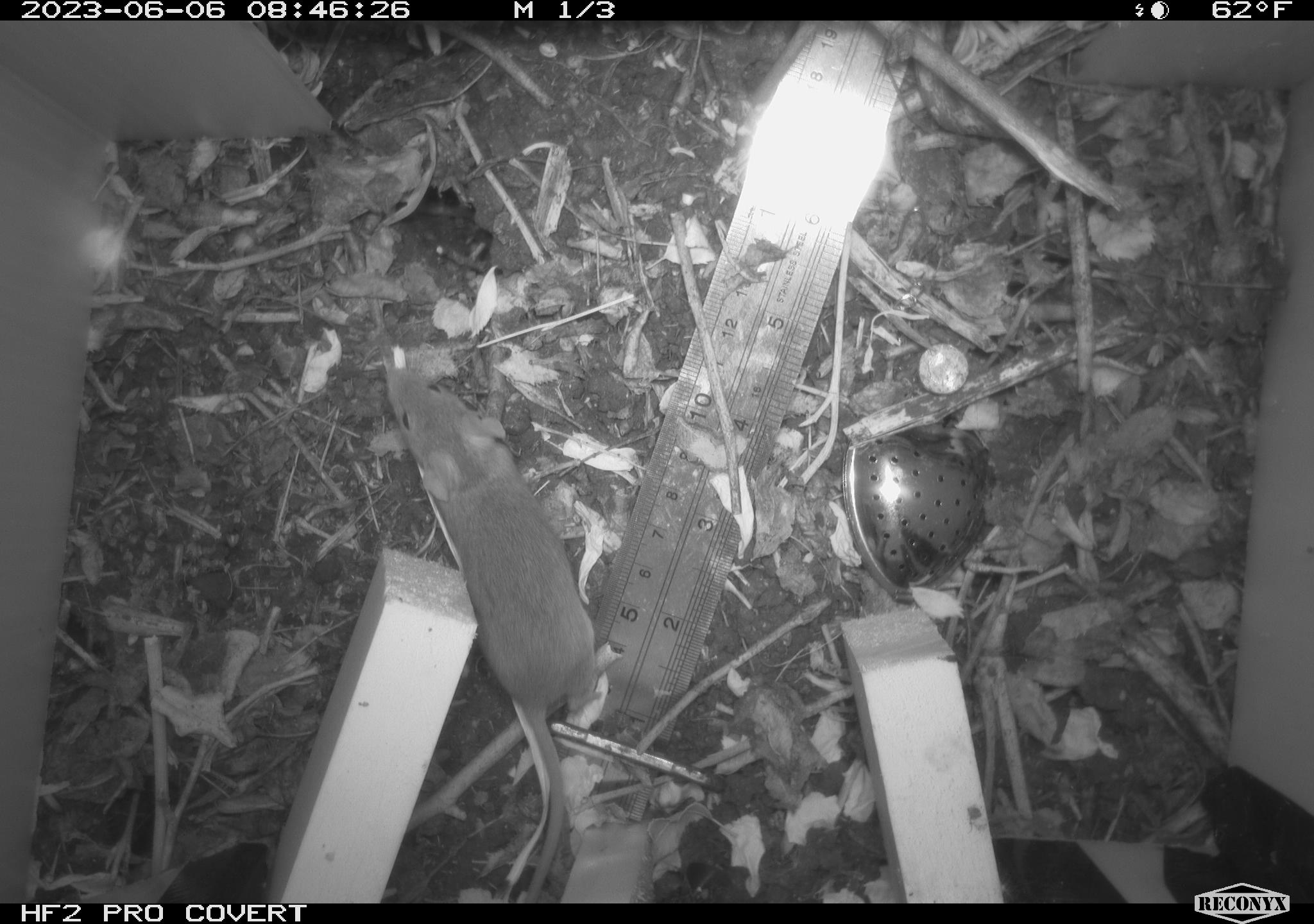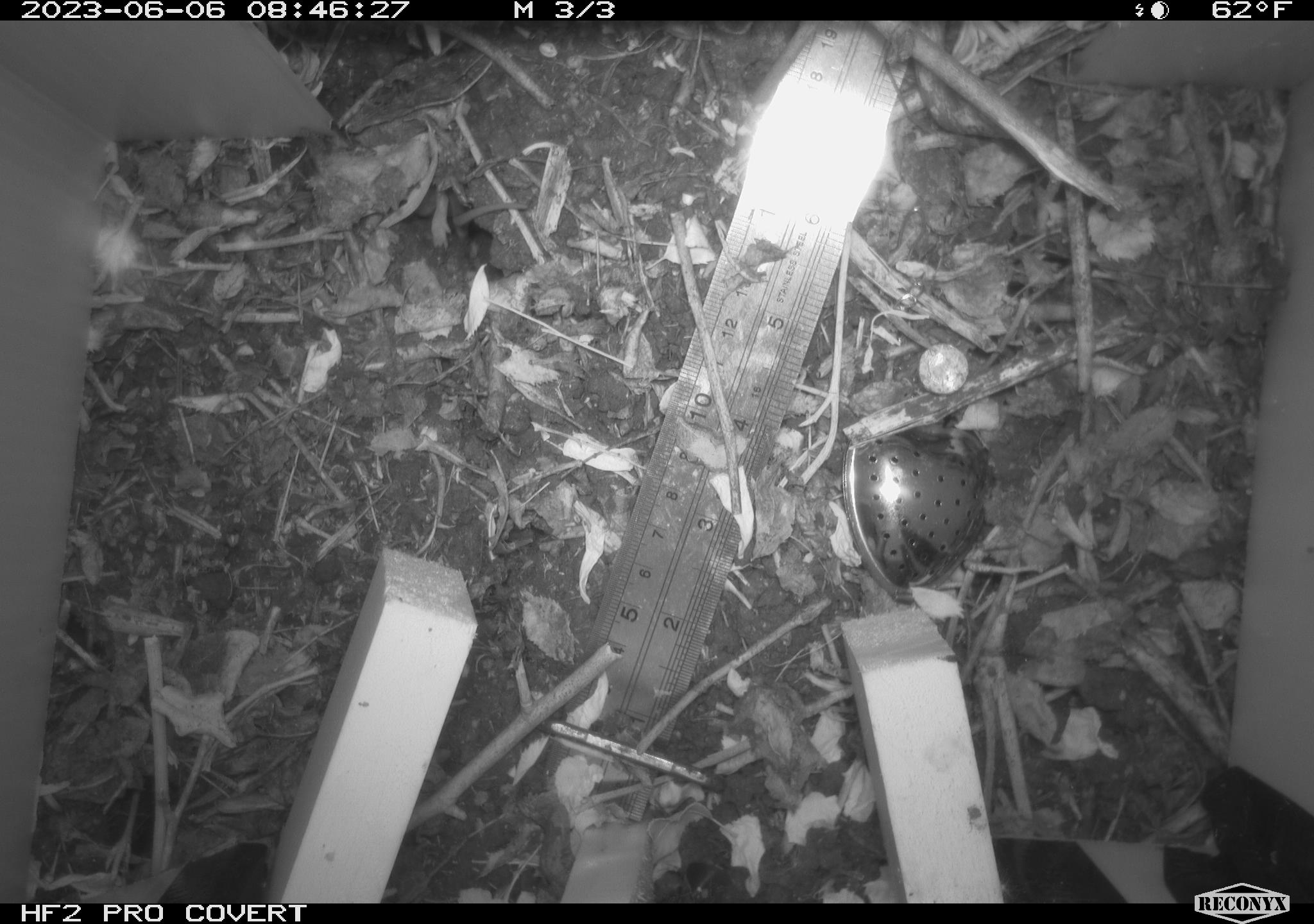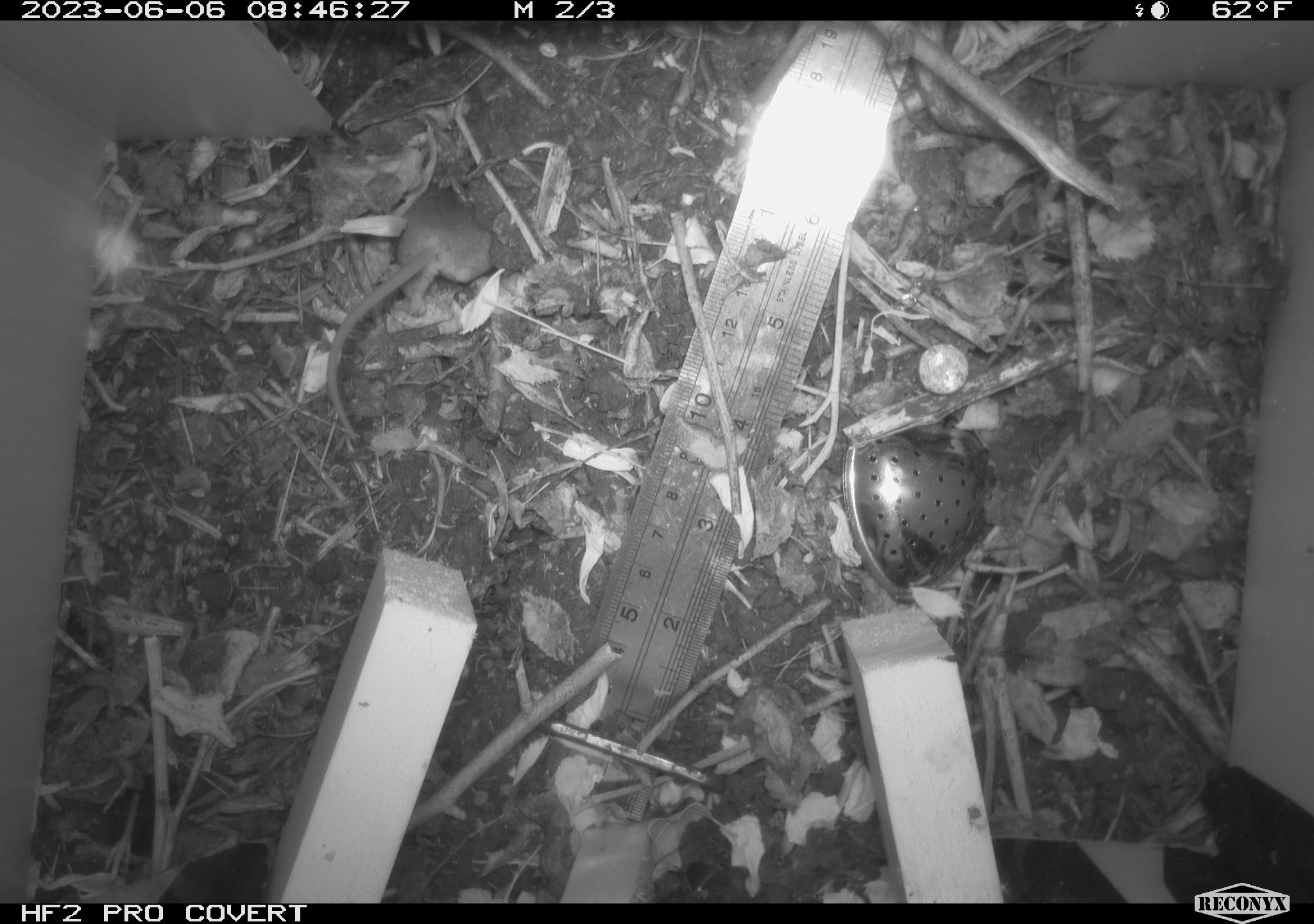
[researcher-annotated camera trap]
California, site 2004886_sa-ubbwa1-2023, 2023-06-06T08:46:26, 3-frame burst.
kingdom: Animalia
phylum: Chordata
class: Mammalia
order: Rodentia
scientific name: Rodentia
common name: rodent